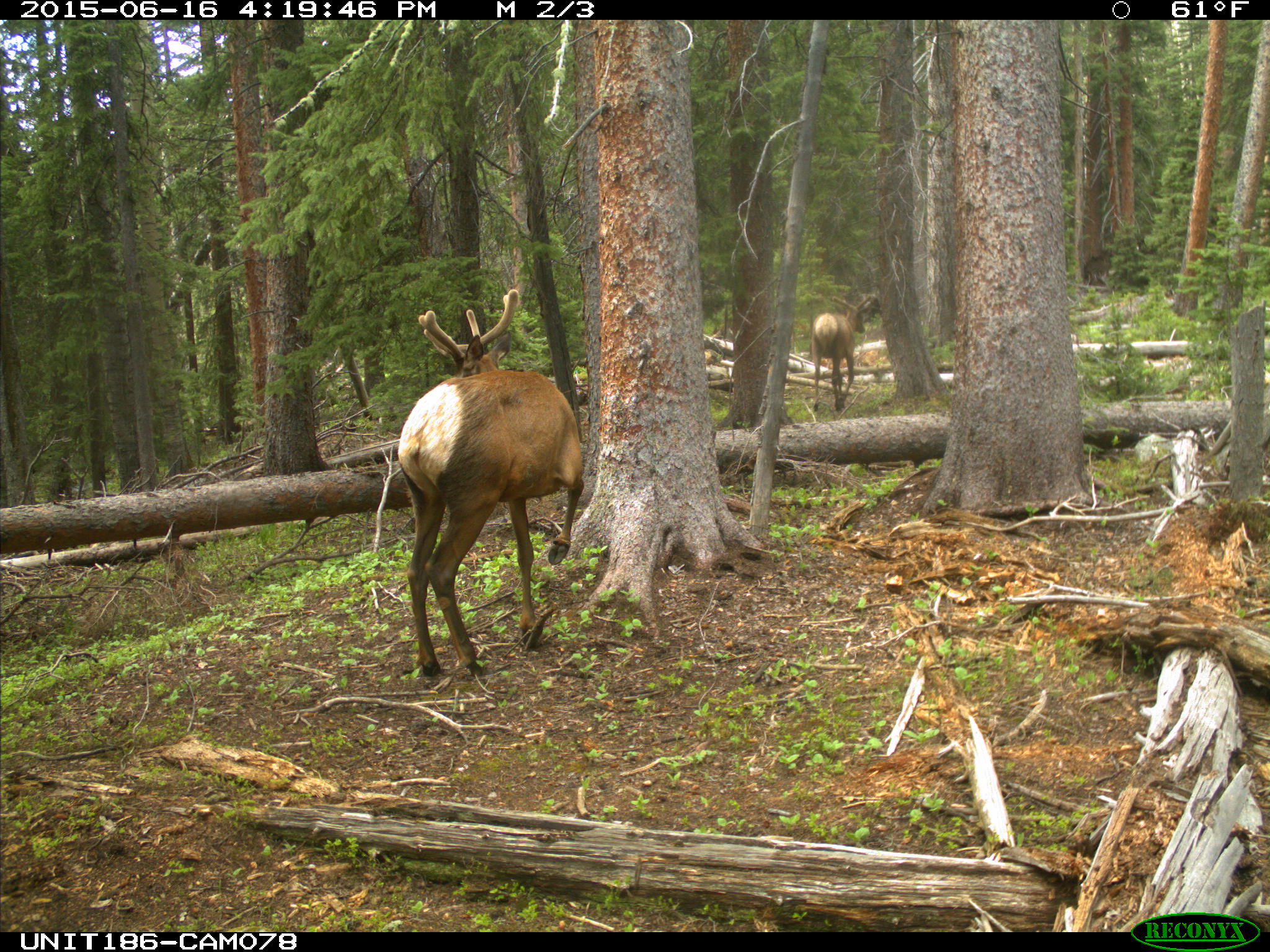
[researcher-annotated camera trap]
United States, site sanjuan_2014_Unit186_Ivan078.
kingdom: Animalia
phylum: Chordata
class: Mammalia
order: Artiodactyla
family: Cervidae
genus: Cervus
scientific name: Cervus elaphus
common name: red deer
Cervus elaphus (red deer).